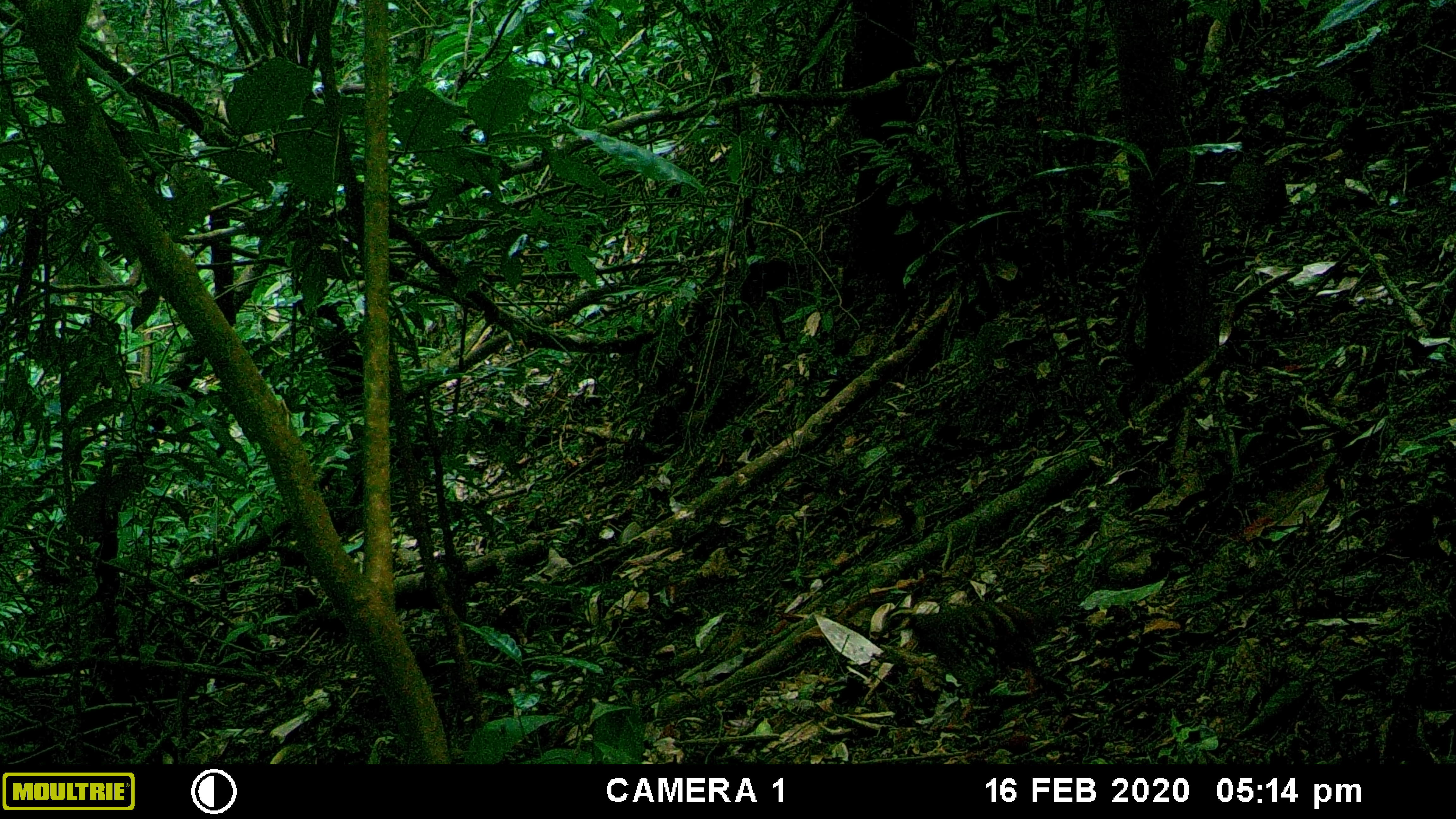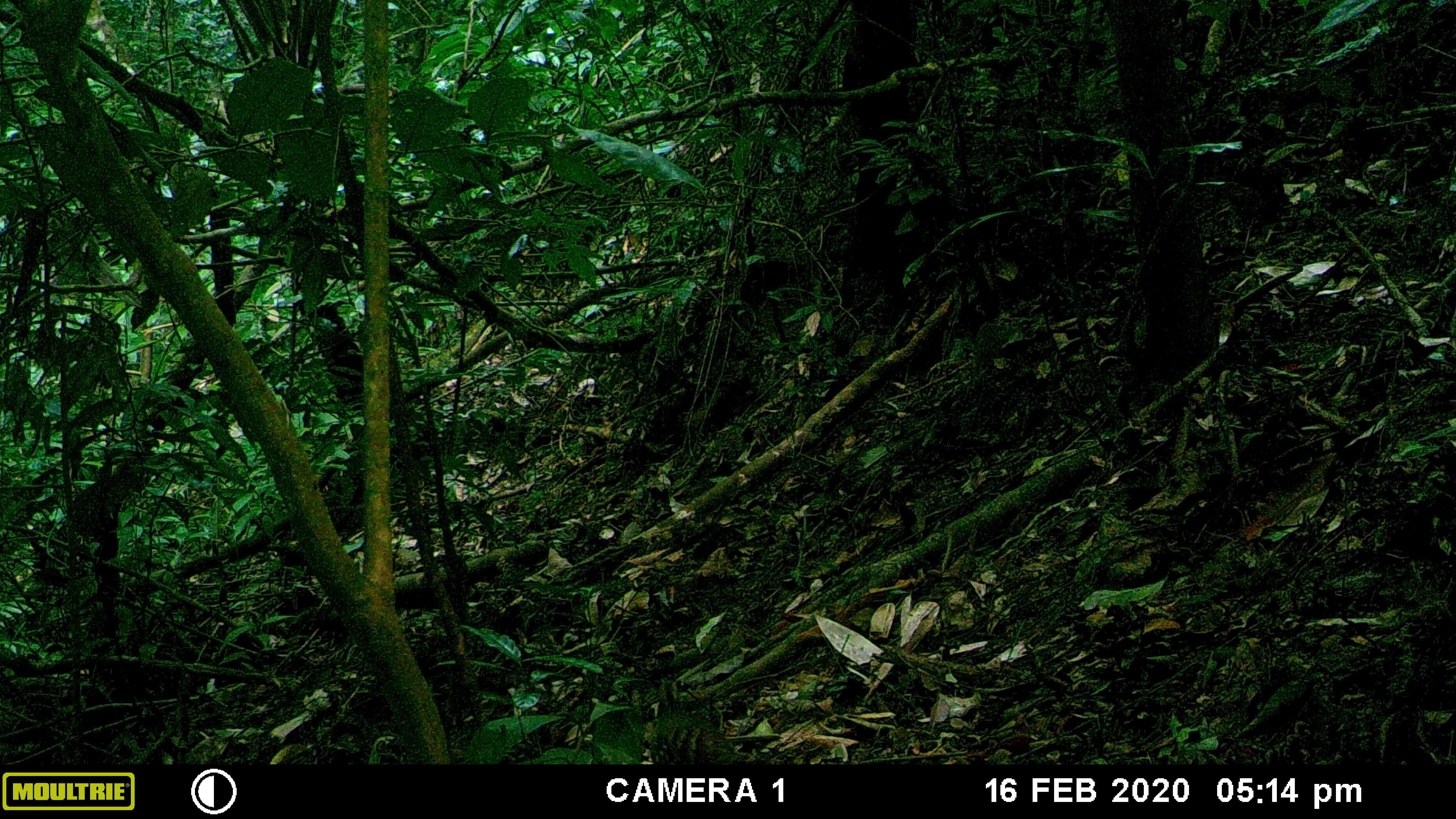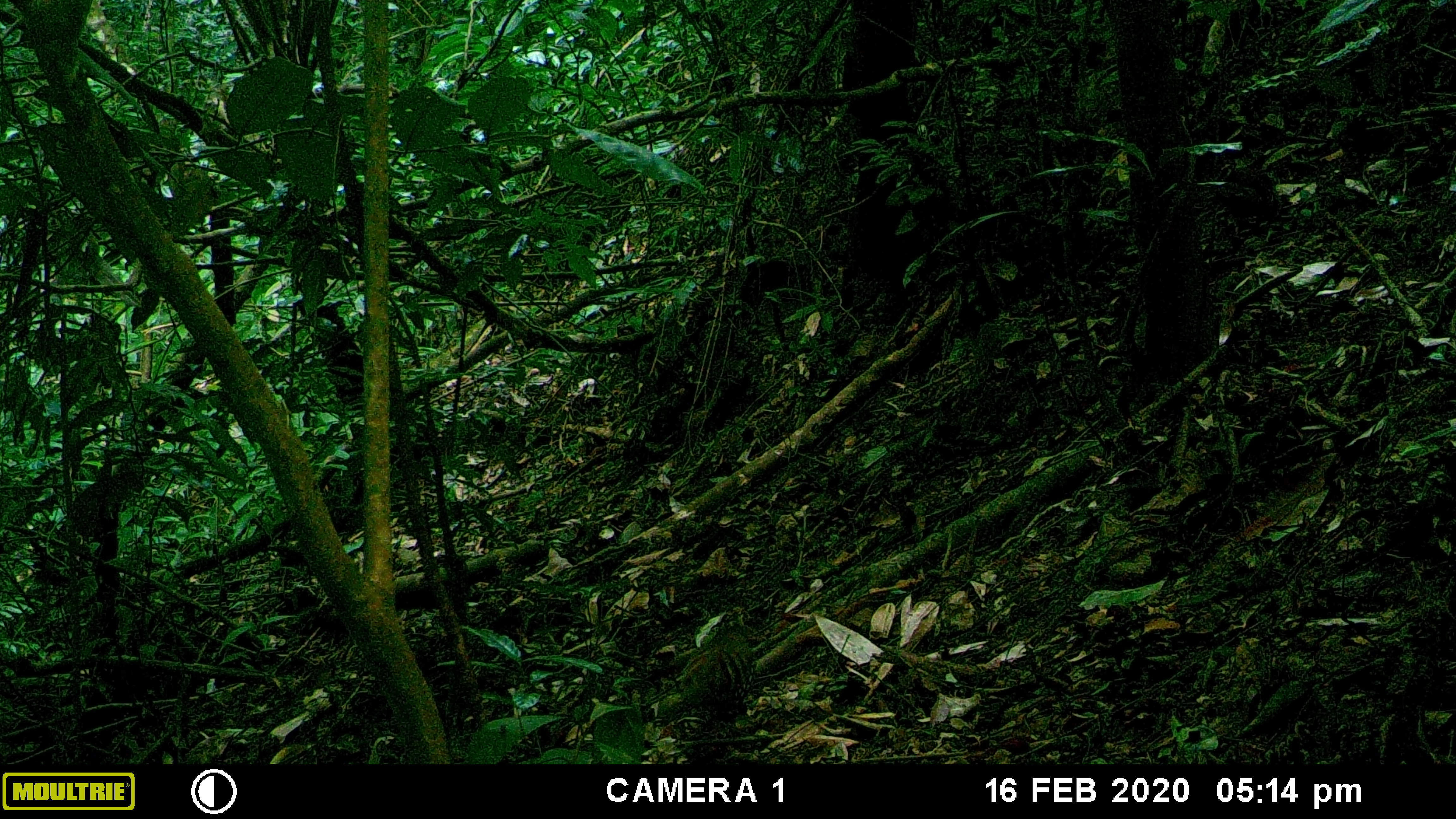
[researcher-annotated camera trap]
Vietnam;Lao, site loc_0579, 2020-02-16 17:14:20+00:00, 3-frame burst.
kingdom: Animalia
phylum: Chordata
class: Aves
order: Galliformes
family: Phasianidae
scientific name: Phasianidae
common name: partridge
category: unidentified partridge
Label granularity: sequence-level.